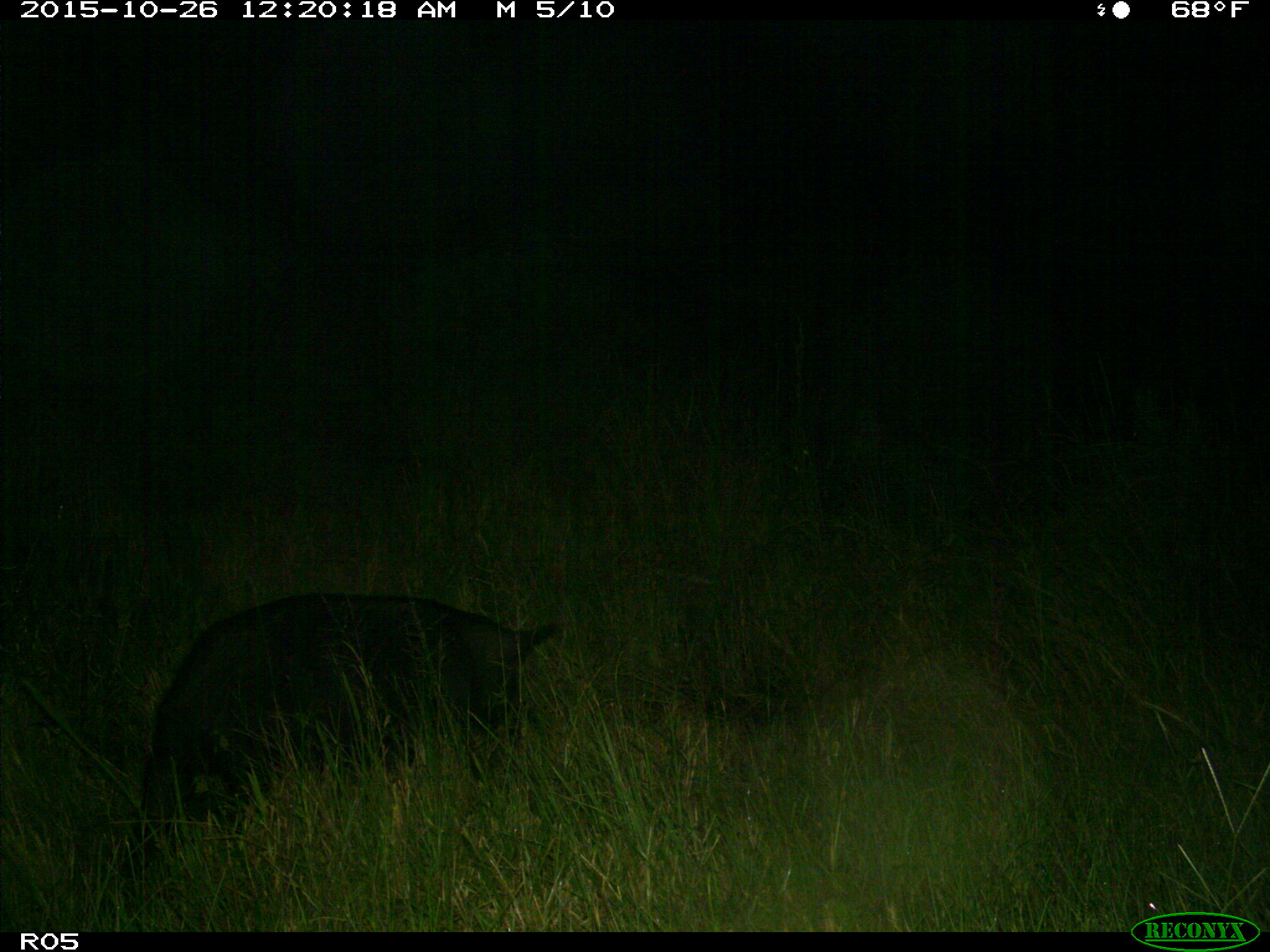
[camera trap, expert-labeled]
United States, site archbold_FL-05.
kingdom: Animalia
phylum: Chordata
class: Mammalia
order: Artiodactyla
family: Suidae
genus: Sus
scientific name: Sus scrofa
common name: wild boar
Sus scrofa (wild boar).